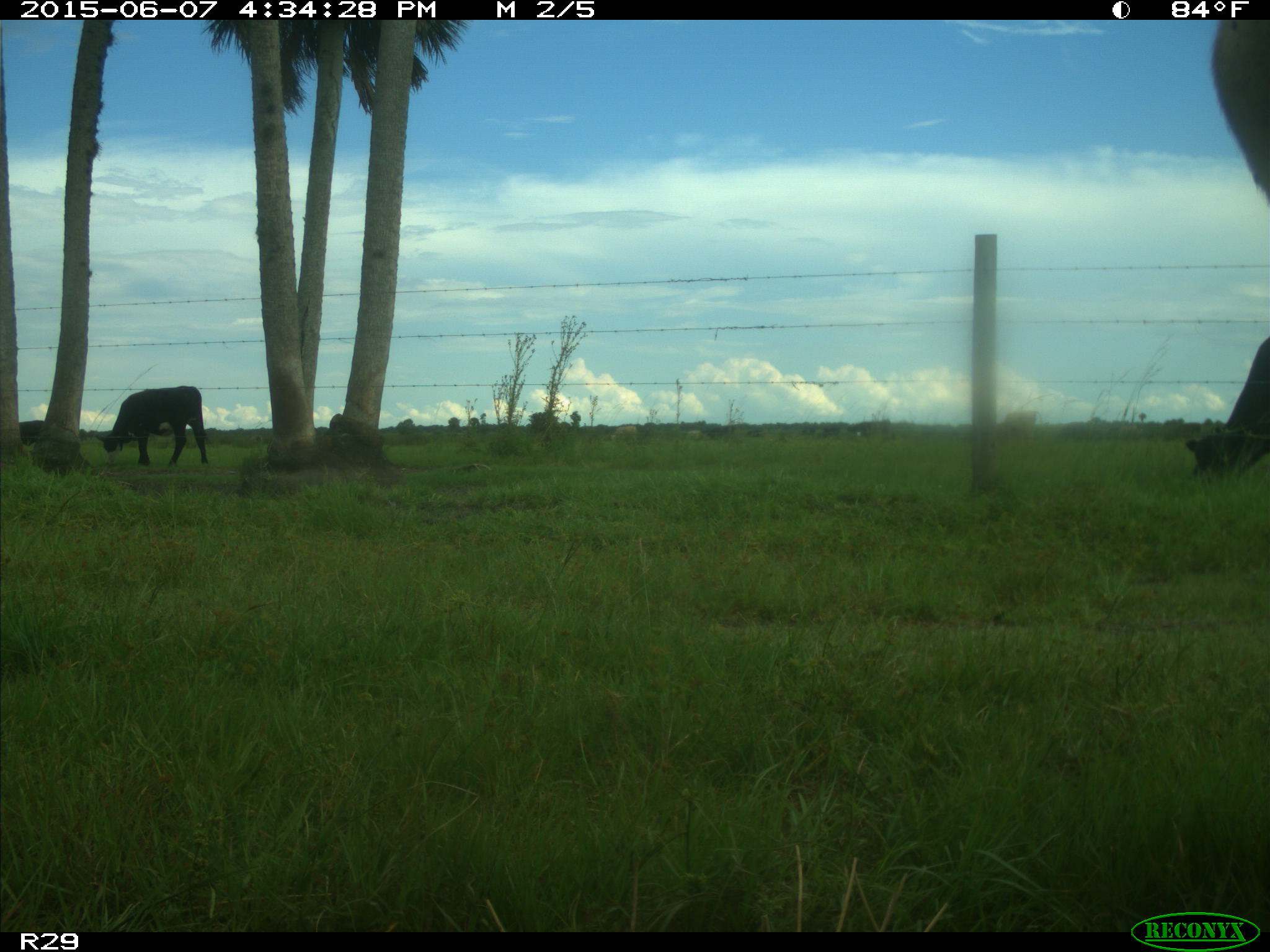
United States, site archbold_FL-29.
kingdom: Animalia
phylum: Chordata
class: Mammalia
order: Artiodactyla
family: Bovidae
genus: Bos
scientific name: Bos taurus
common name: domestic cow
Bos taurus (domestic cow).